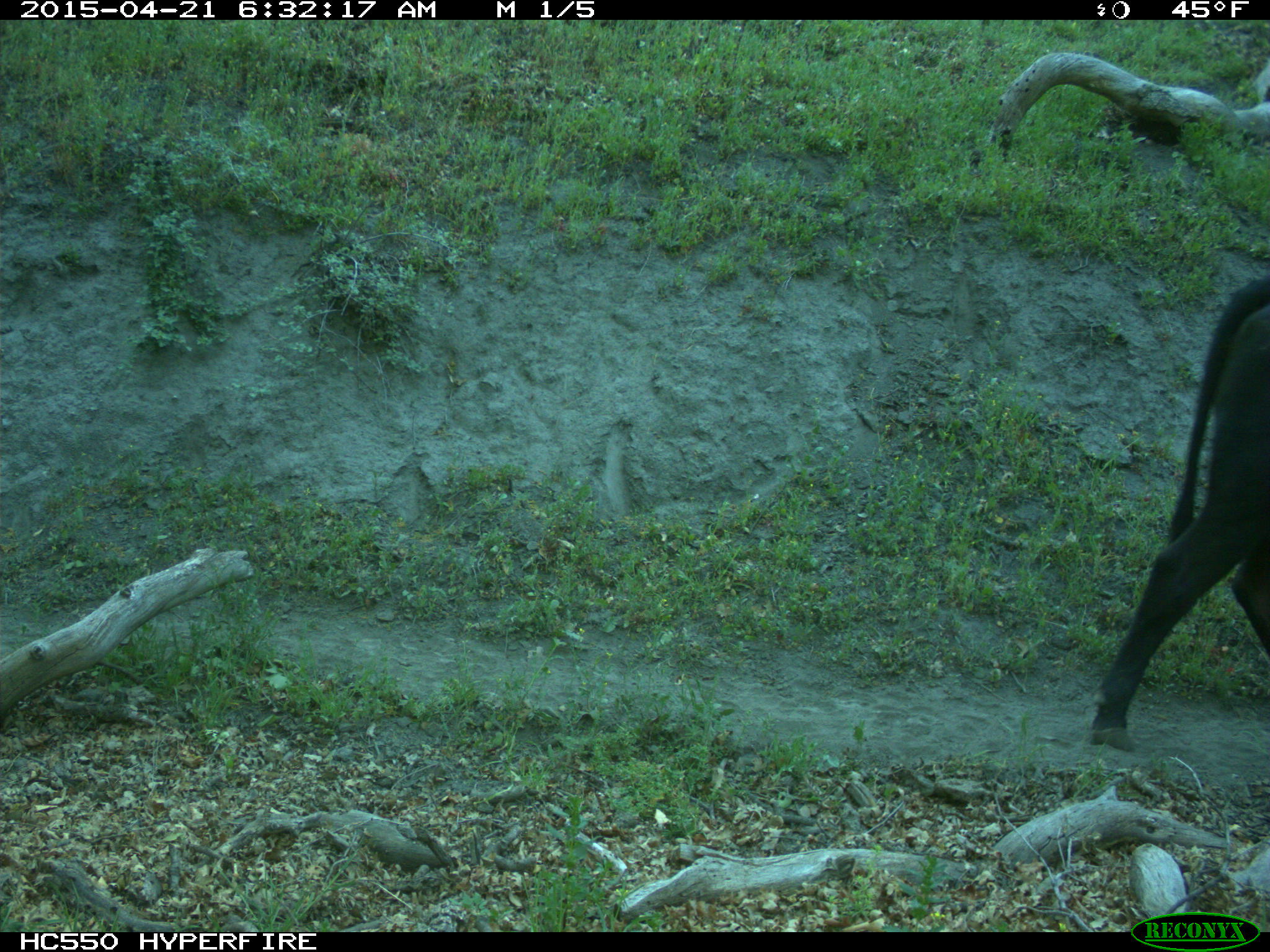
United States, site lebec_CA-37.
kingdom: Animalia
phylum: Chordata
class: Mammalia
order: Artiodactyla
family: Bovidae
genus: Bos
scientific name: Bos taurus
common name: domestic cow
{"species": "Bos taurus (domestic cow)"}